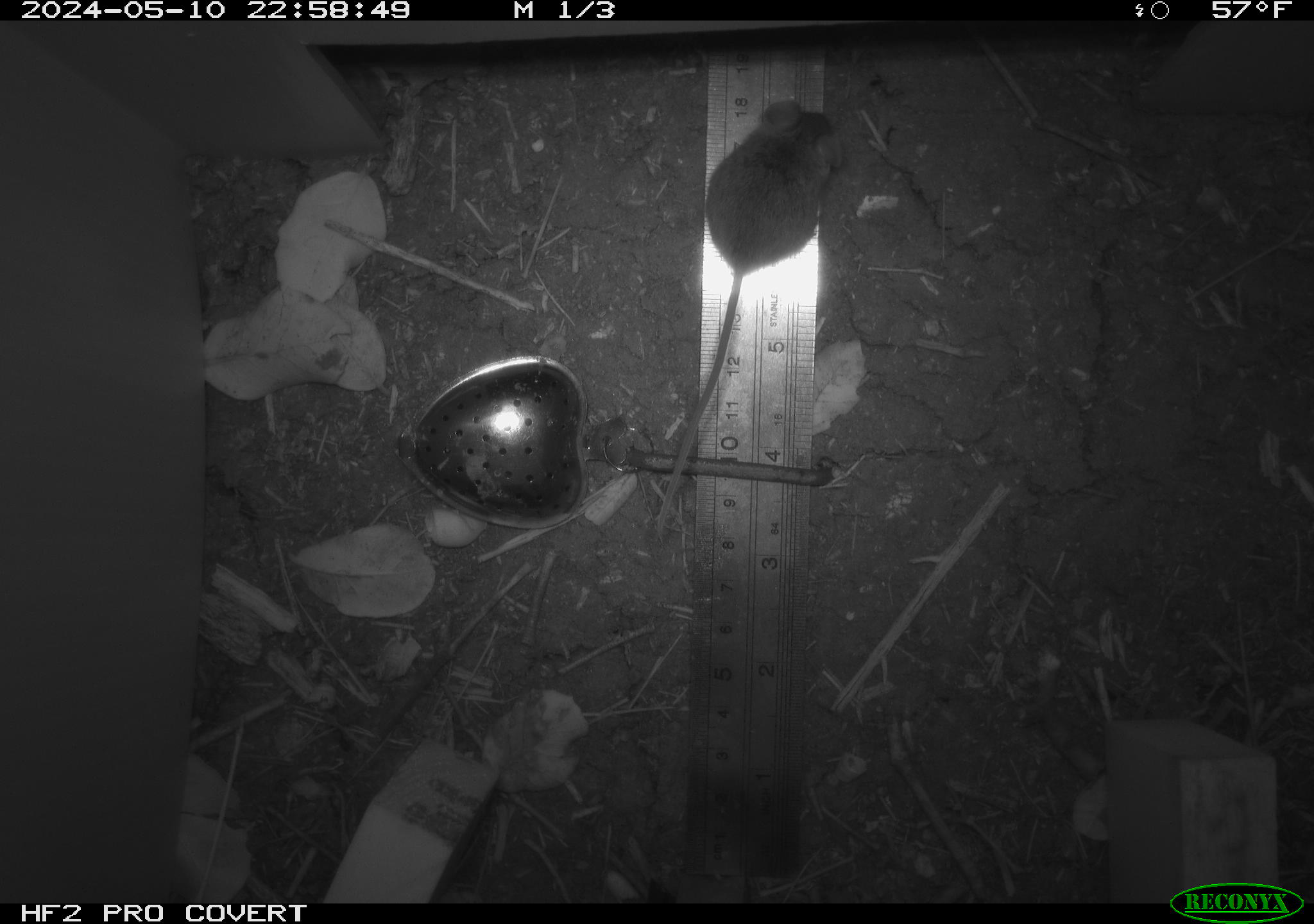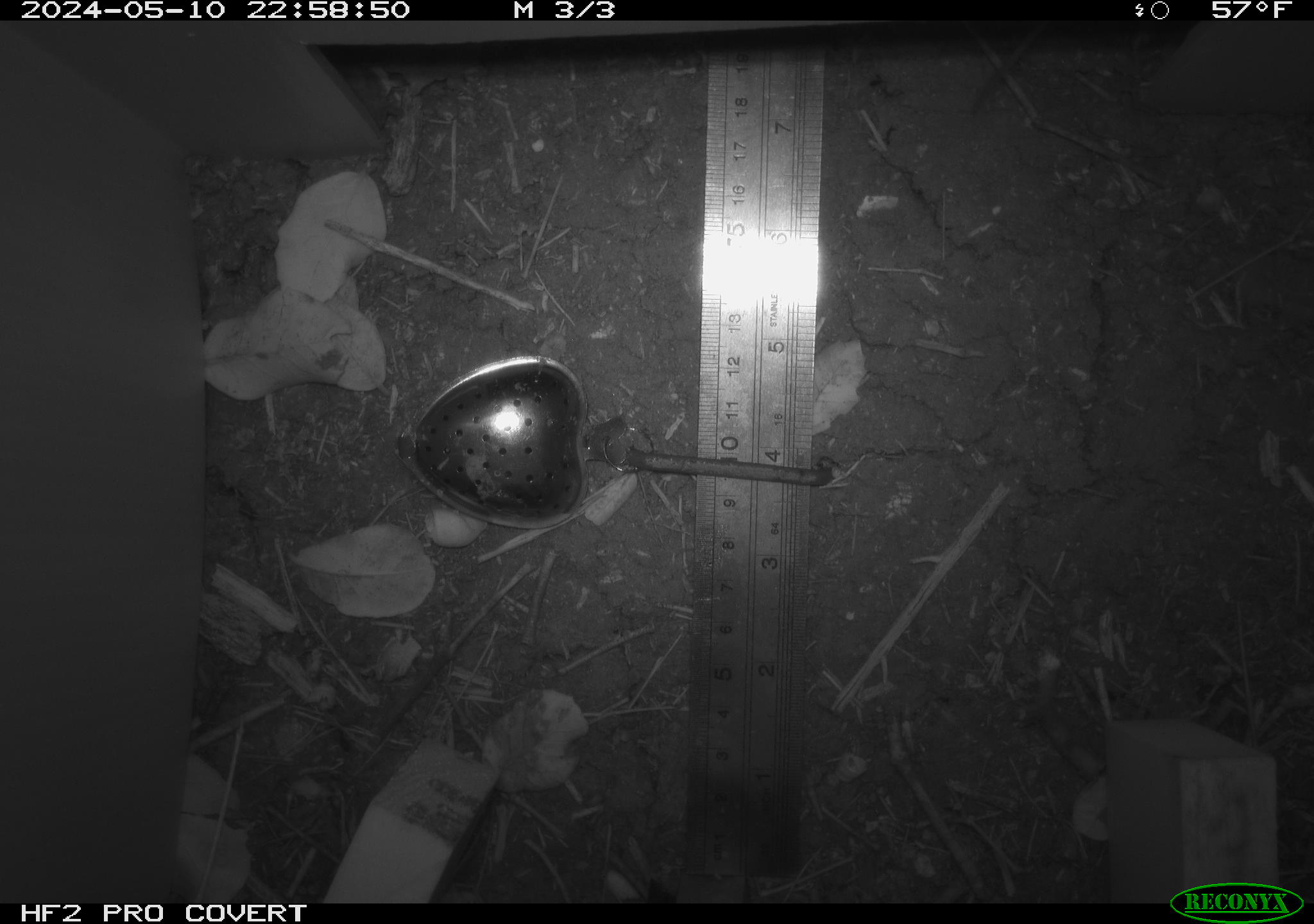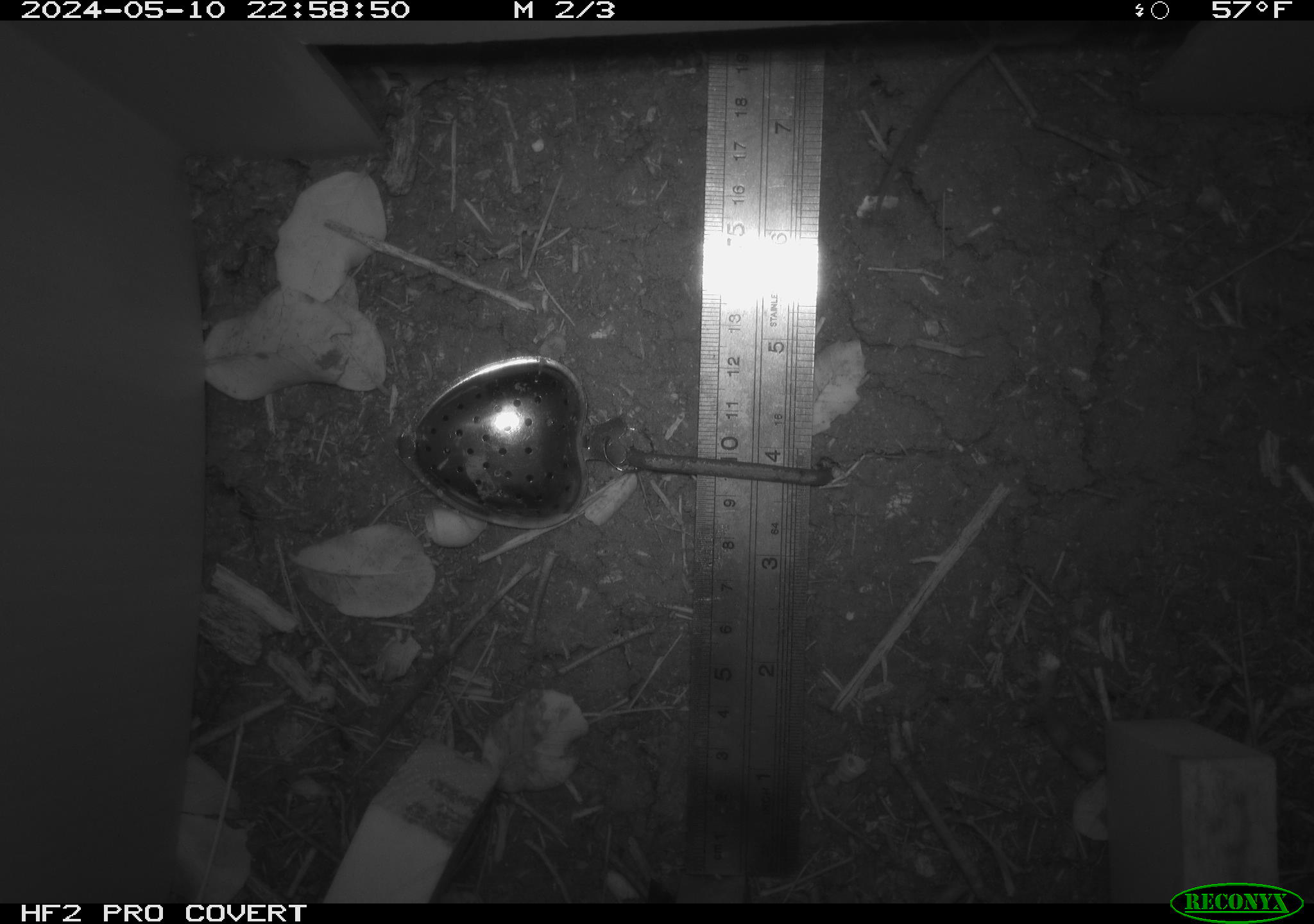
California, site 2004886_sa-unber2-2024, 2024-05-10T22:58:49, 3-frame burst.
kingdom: Animalia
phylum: Chordata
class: Mammalia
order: Rodentia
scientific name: Rodentia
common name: mouse species